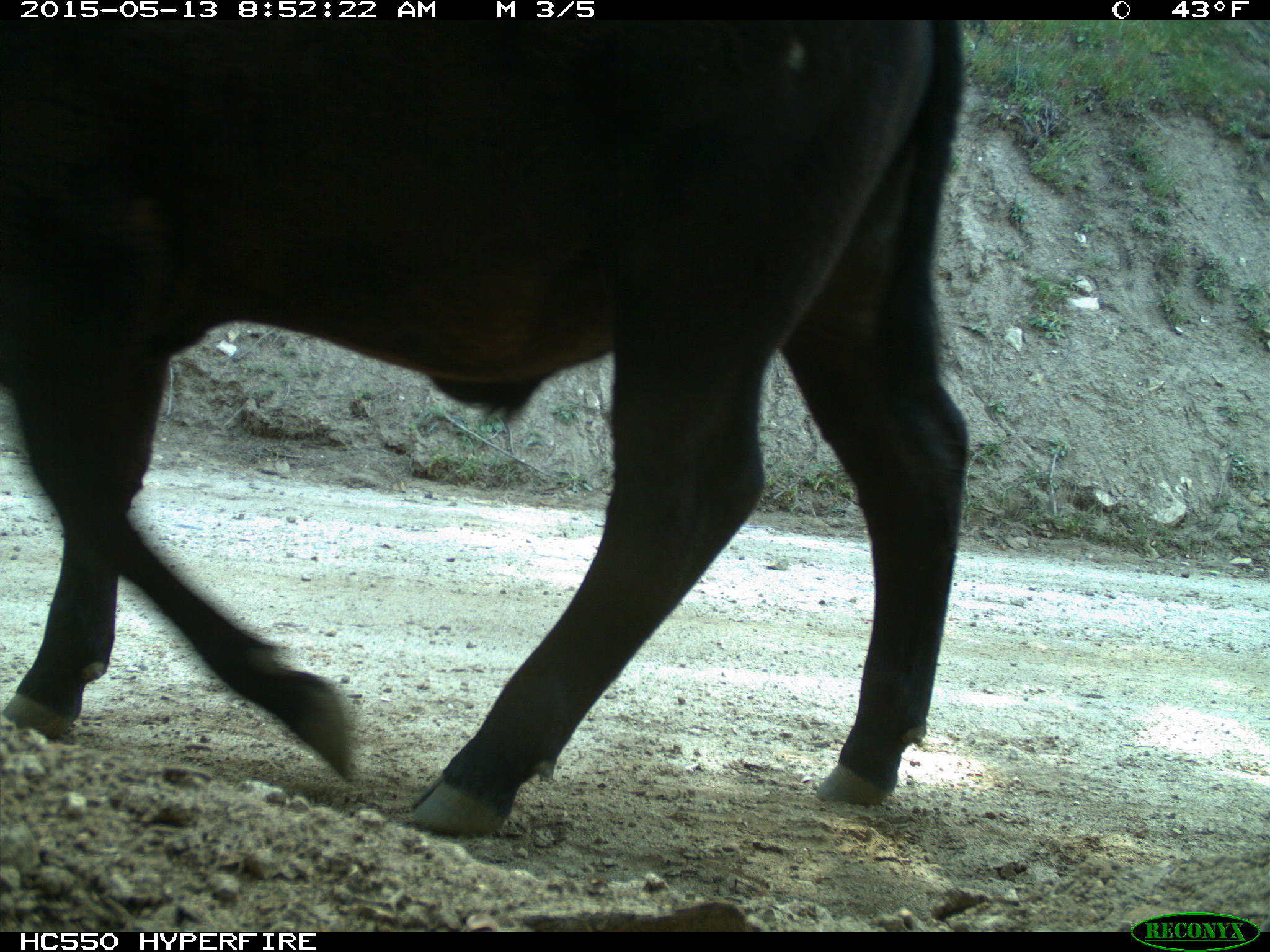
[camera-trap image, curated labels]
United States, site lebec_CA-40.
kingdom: Animalia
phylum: Chordata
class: Mammalia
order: Artiodactyla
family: Bovidae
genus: Bos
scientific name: Bos taurus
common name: domestic cow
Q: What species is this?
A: Bos taurus (domestic cow).